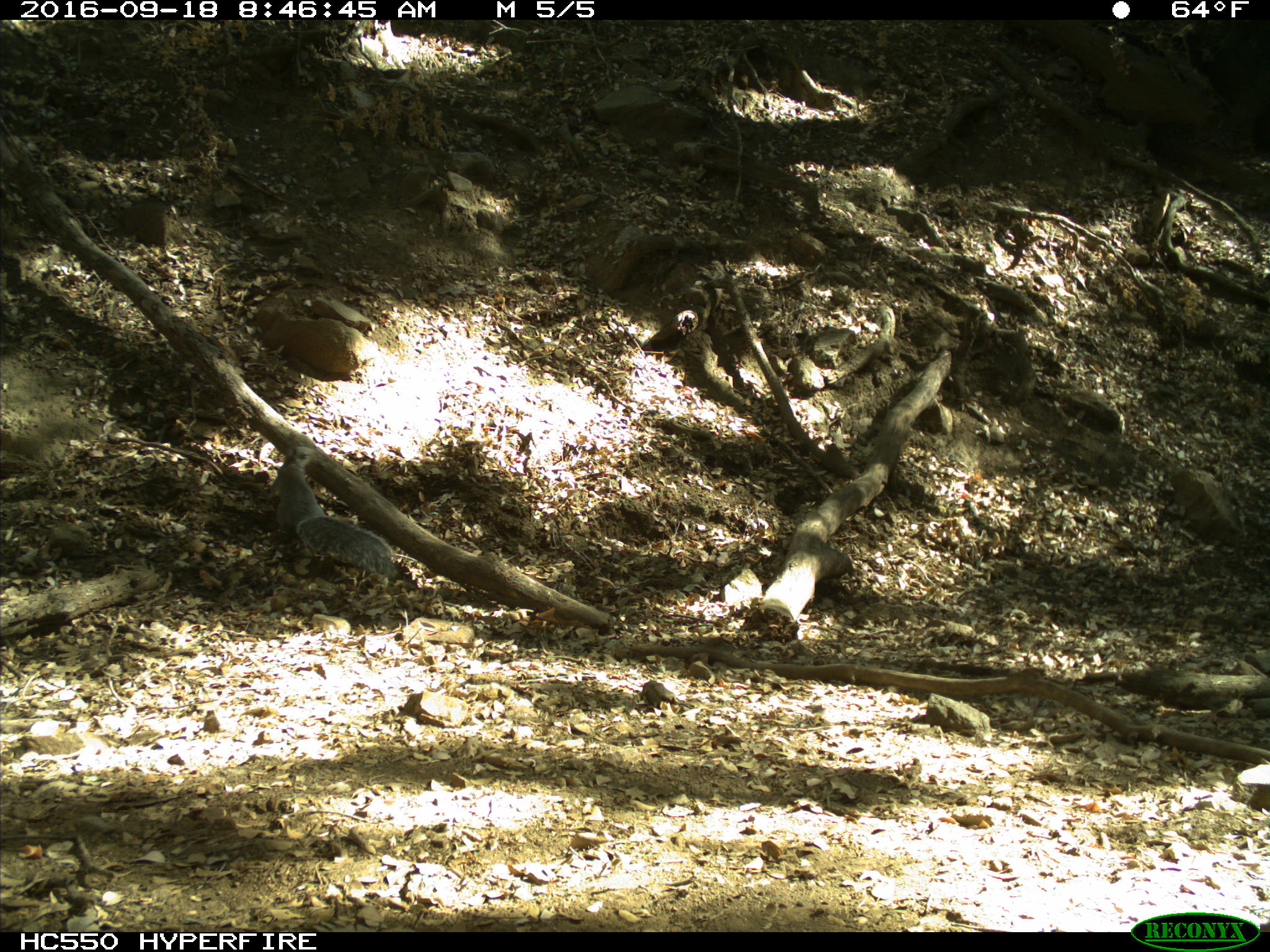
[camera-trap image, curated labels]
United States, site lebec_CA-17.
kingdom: Animalia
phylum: Chordata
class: Mammalia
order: Rodentia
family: Sciuridae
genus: Sciurus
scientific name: Sciurus carolinensis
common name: eastern gray squirrel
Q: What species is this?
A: Sciurus carolinensis (eastern gray squirrel).